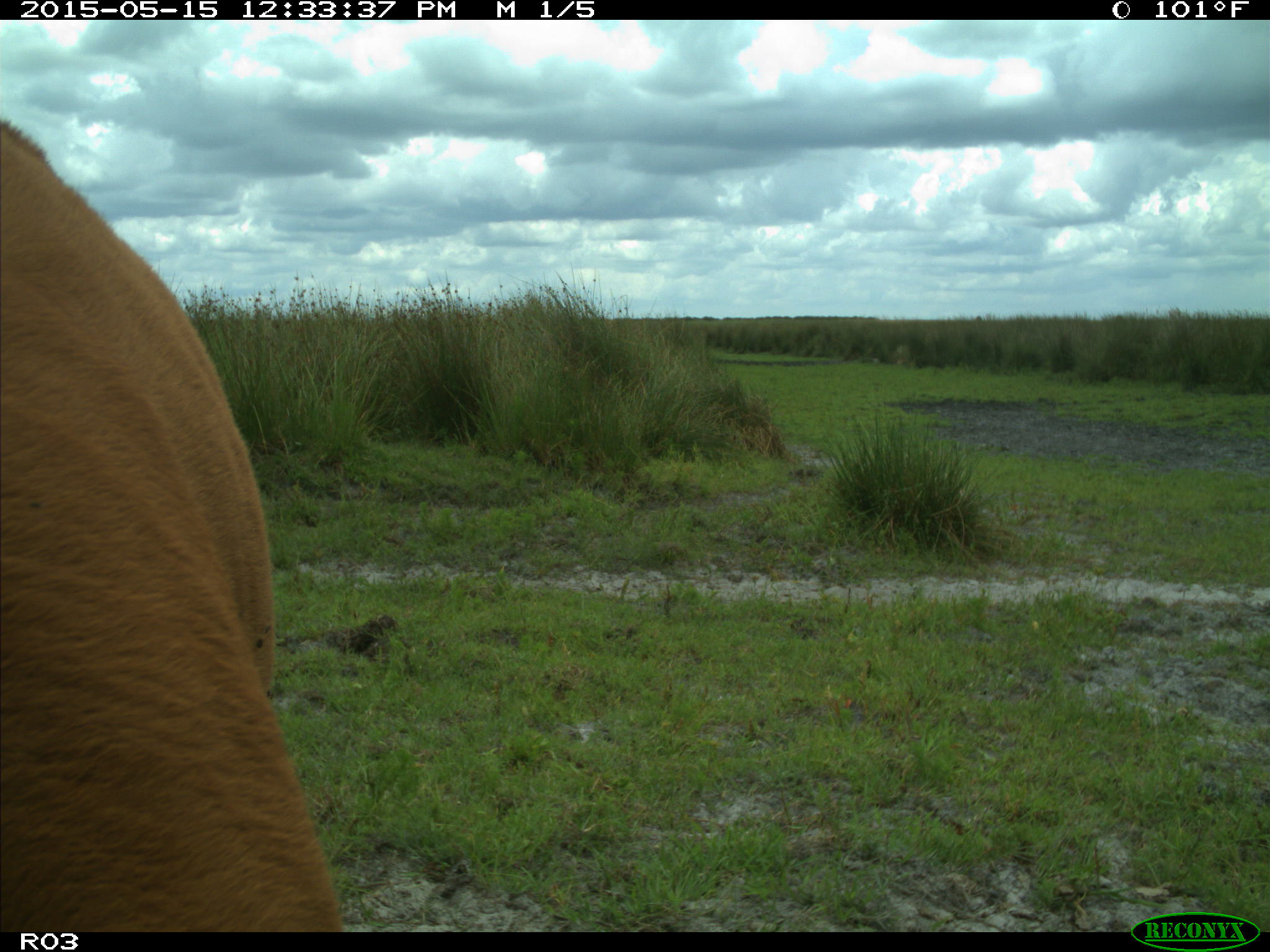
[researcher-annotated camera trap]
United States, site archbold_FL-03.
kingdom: Animalia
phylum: Chordata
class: Mammalia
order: Artiodactyla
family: Bovidae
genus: Bos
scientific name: Bos taurus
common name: domestic cow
Bos taurus (domestic cow).